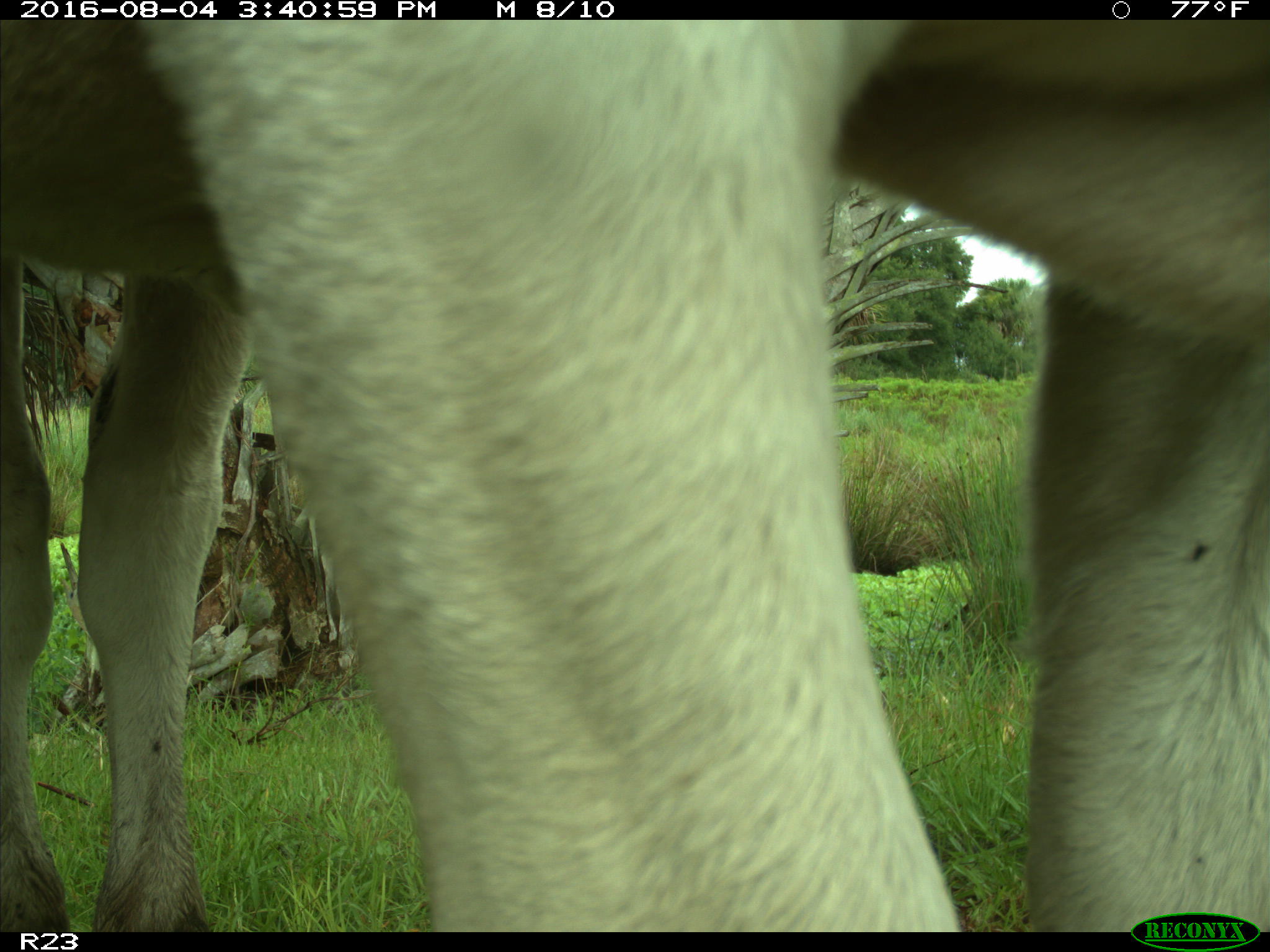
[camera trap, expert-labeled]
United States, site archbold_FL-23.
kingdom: Animalia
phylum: Chordata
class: Mammalia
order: Artiodactyla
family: Bovidae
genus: Bos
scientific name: Bos taurus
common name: domestic cow